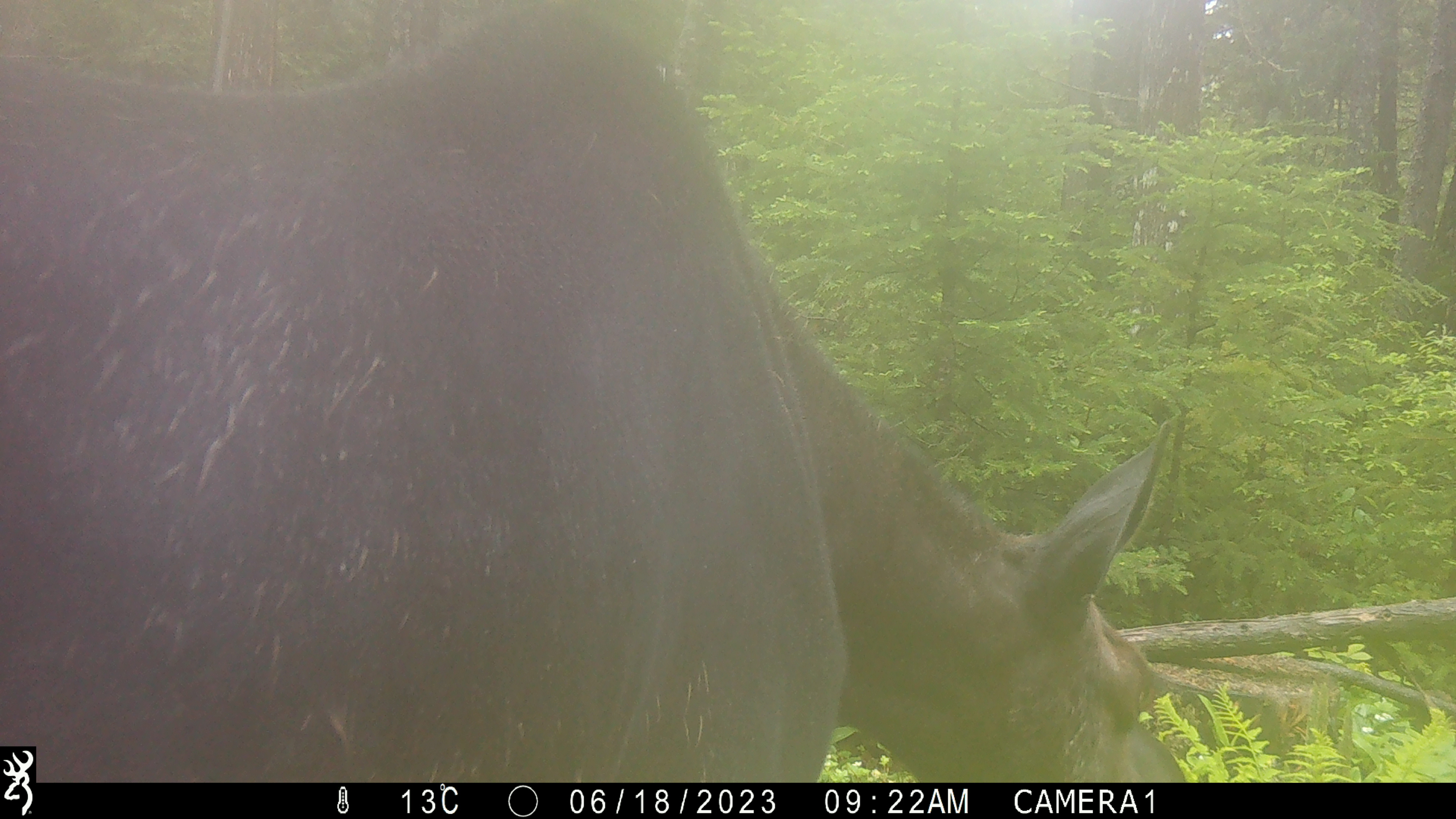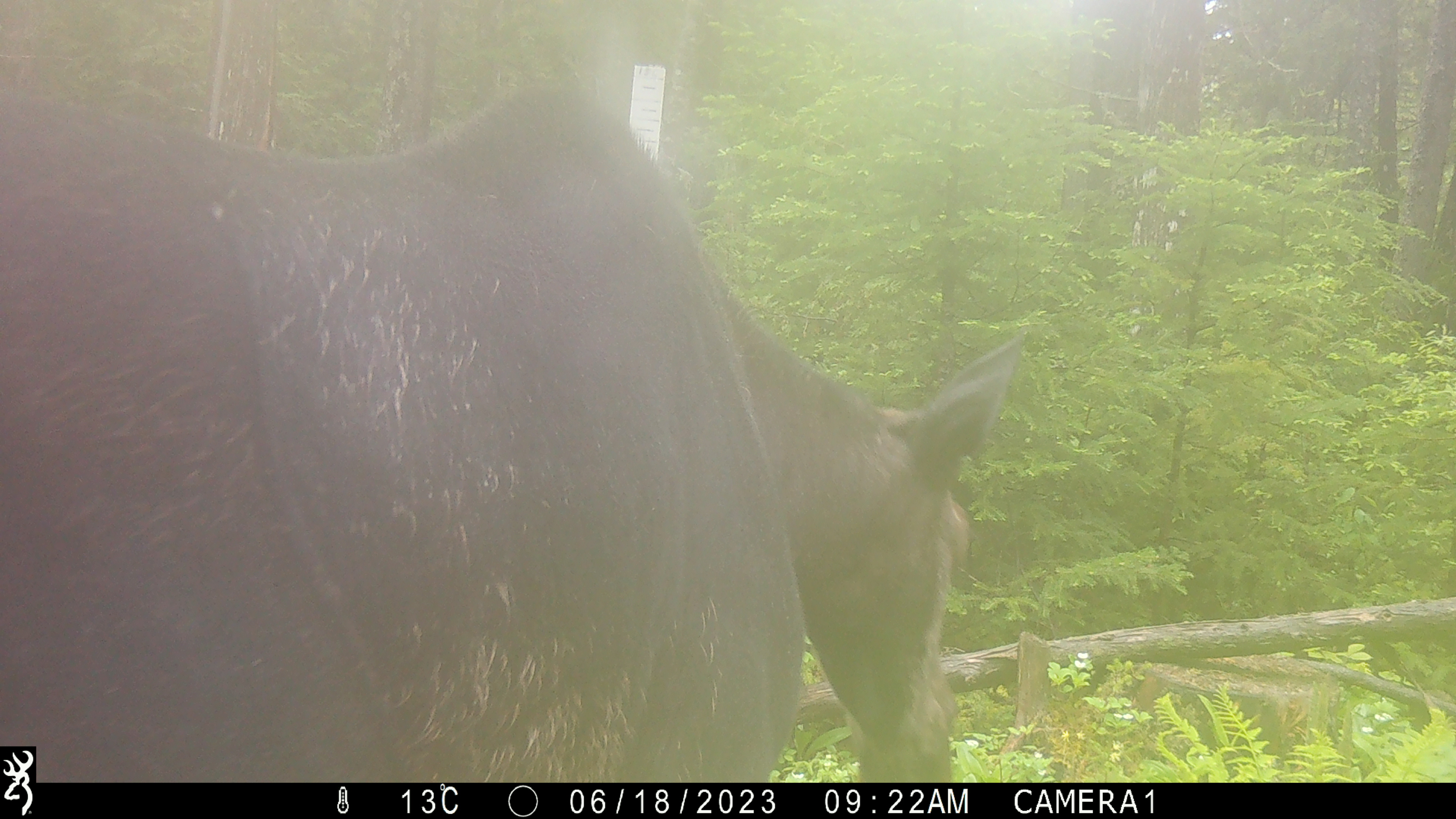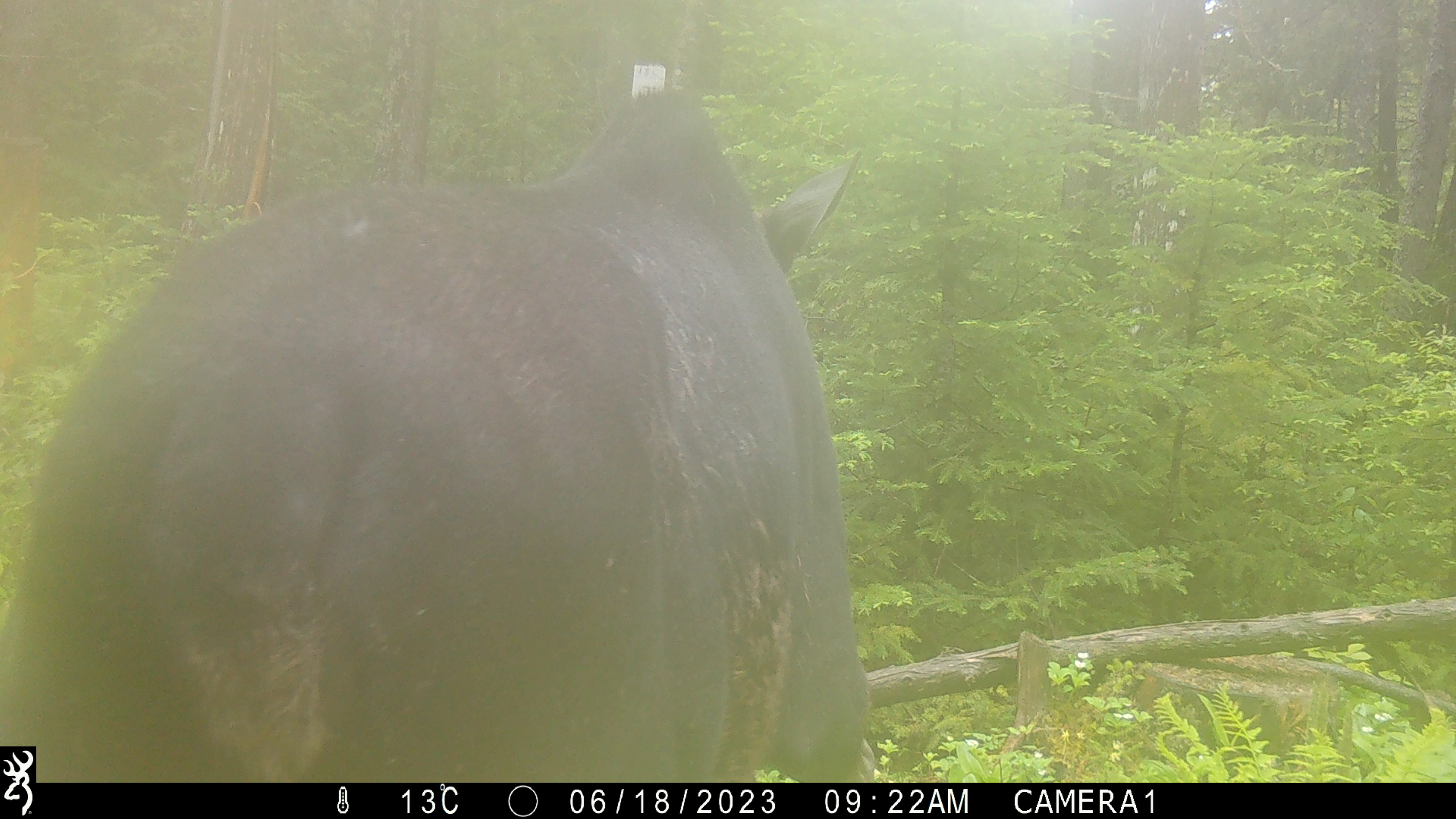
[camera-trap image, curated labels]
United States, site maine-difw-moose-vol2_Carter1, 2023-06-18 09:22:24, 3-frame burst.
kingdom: Animalia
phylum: Chordata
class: Mammalia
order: Artiodactyla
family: Cervidae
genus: Alces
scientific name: Alces alces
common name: moose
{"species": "moose (Alces alces)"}